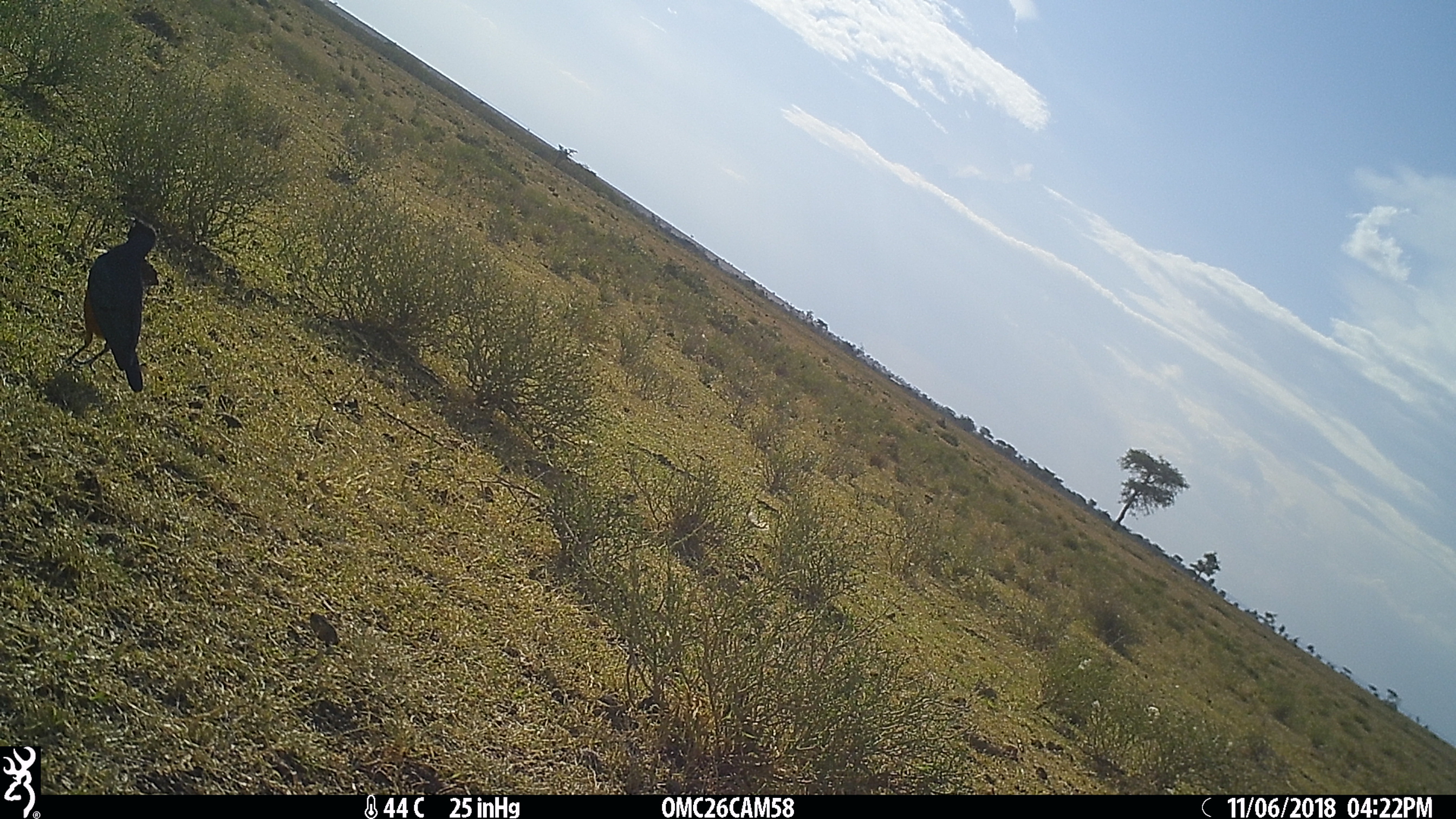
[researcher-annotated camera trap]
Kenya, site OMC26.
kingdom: Animalia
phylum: Chordata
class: Aves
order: Passeriformes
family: Sturnidae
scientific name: Sturnidae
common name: starling